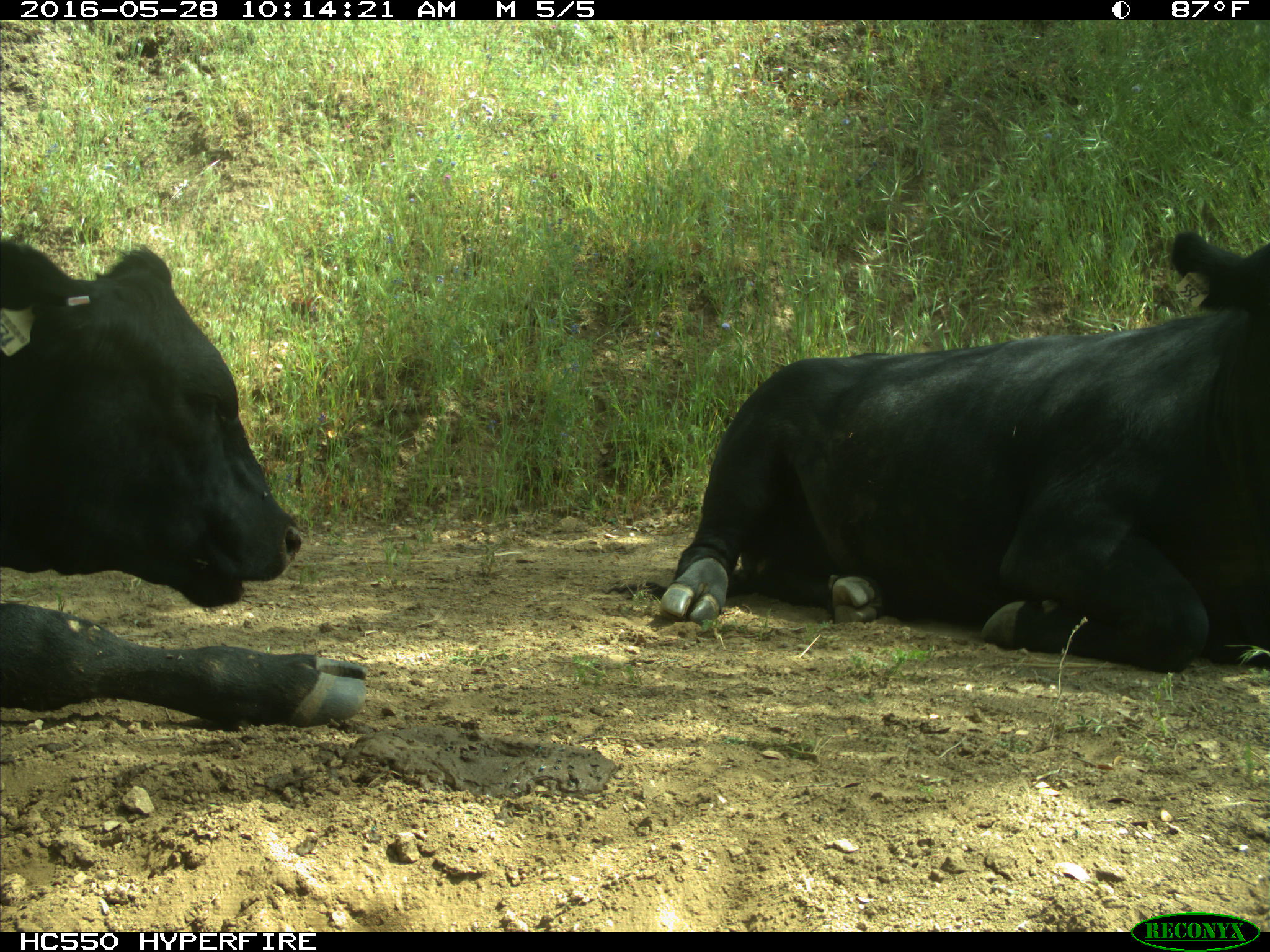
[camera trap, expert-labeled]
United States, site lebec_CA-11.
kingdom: Animalia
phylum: Chordata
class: Mammalia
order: Artiodactyla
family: Bovidae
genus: Bos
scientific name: Bos taurus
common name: domestic cow